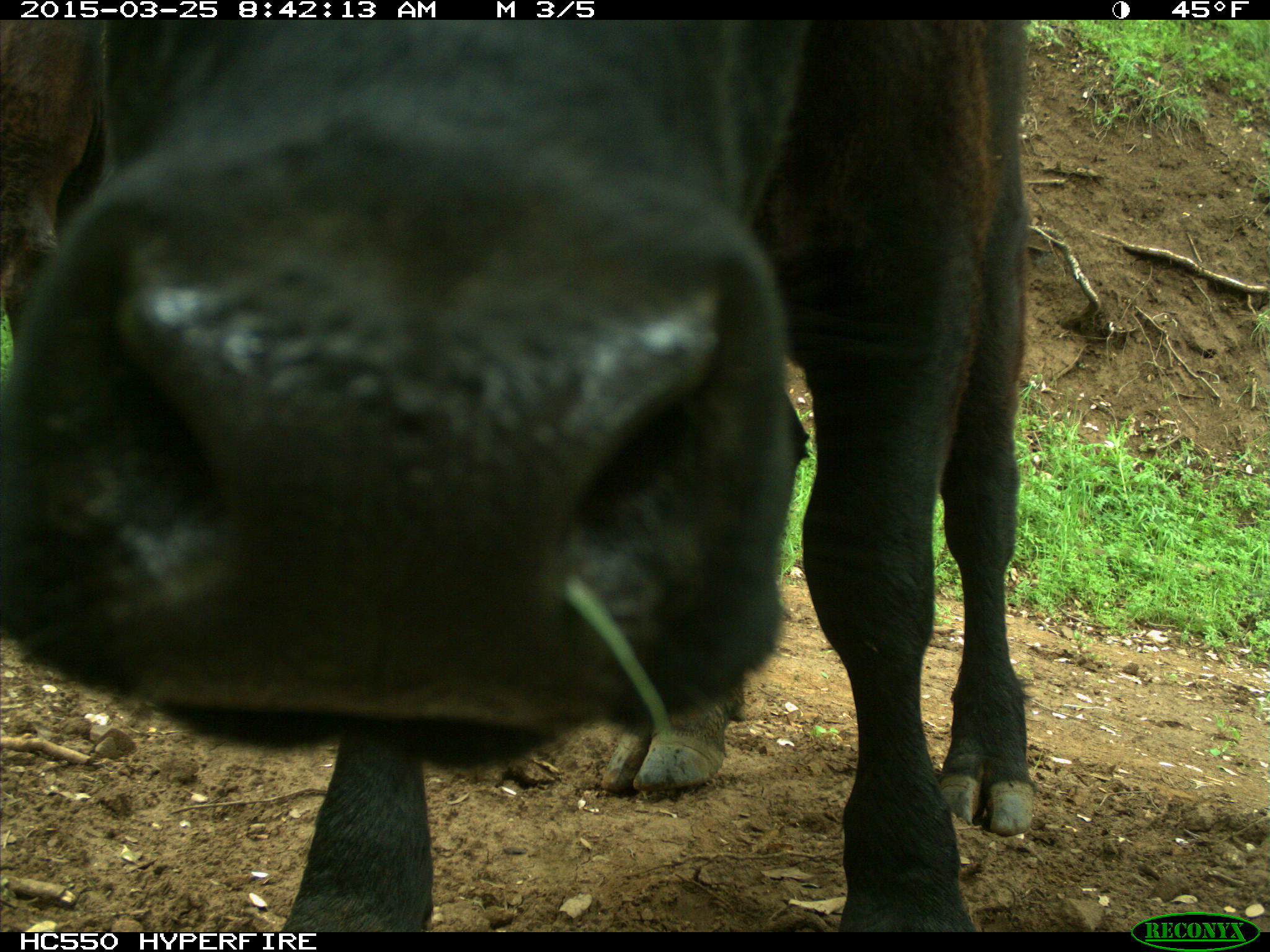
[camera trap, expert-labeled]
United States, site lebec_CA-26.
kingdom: Animalia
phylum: Chordata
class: Mammalia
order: Artiodactyla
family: Bovidae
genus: Bos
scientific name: Bos taurus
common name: domestic cow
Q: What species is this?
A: Bos taurus (domestic cow).